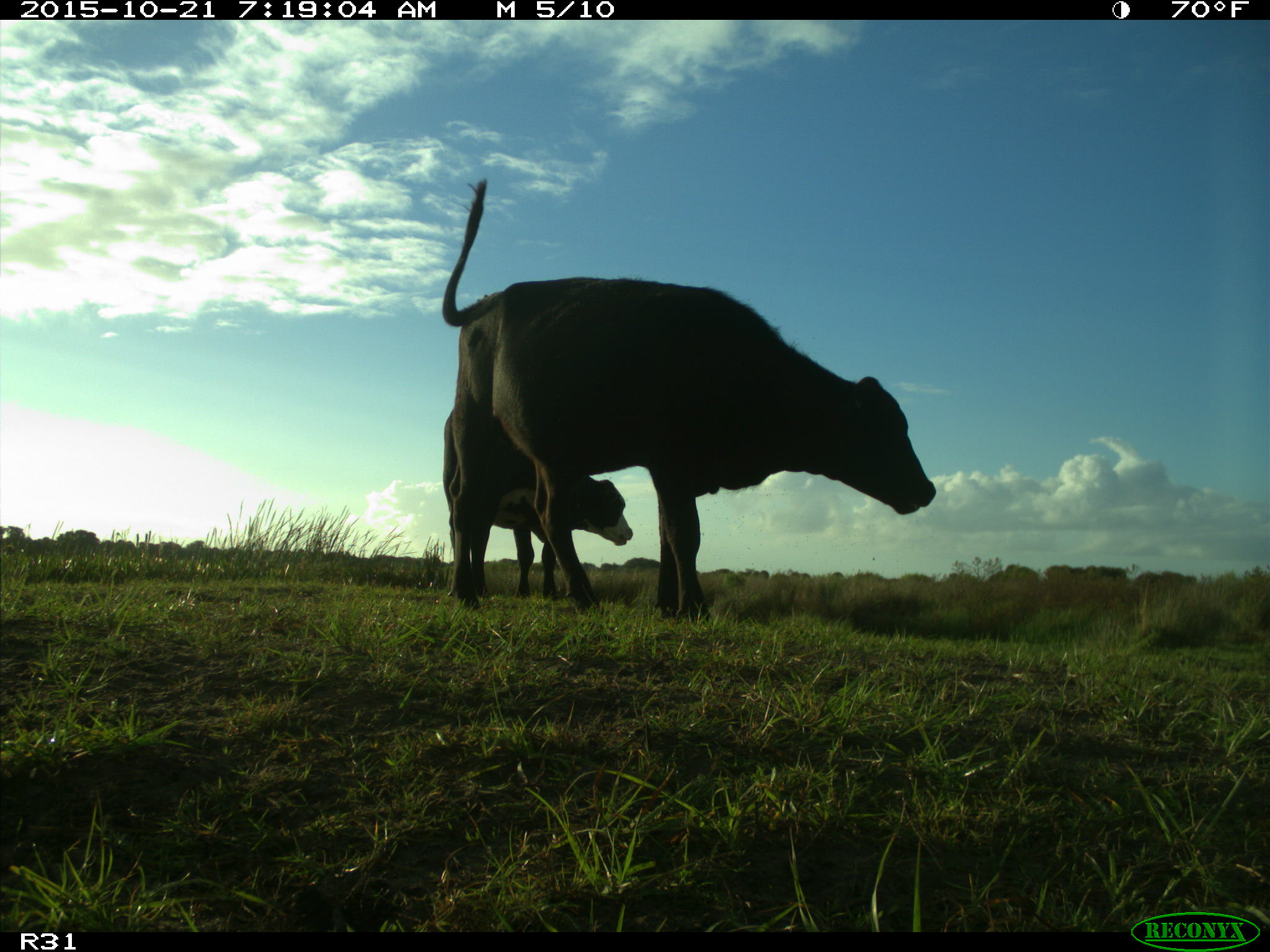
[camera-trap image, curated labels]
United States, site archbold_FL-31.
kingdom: Animalia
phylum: Chordata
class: Mammalia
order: Artiodactyla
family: Bovidae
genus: Bos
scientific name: Bos taurus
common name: domestic cow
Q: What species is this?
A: Bos taurus (domestic cow).